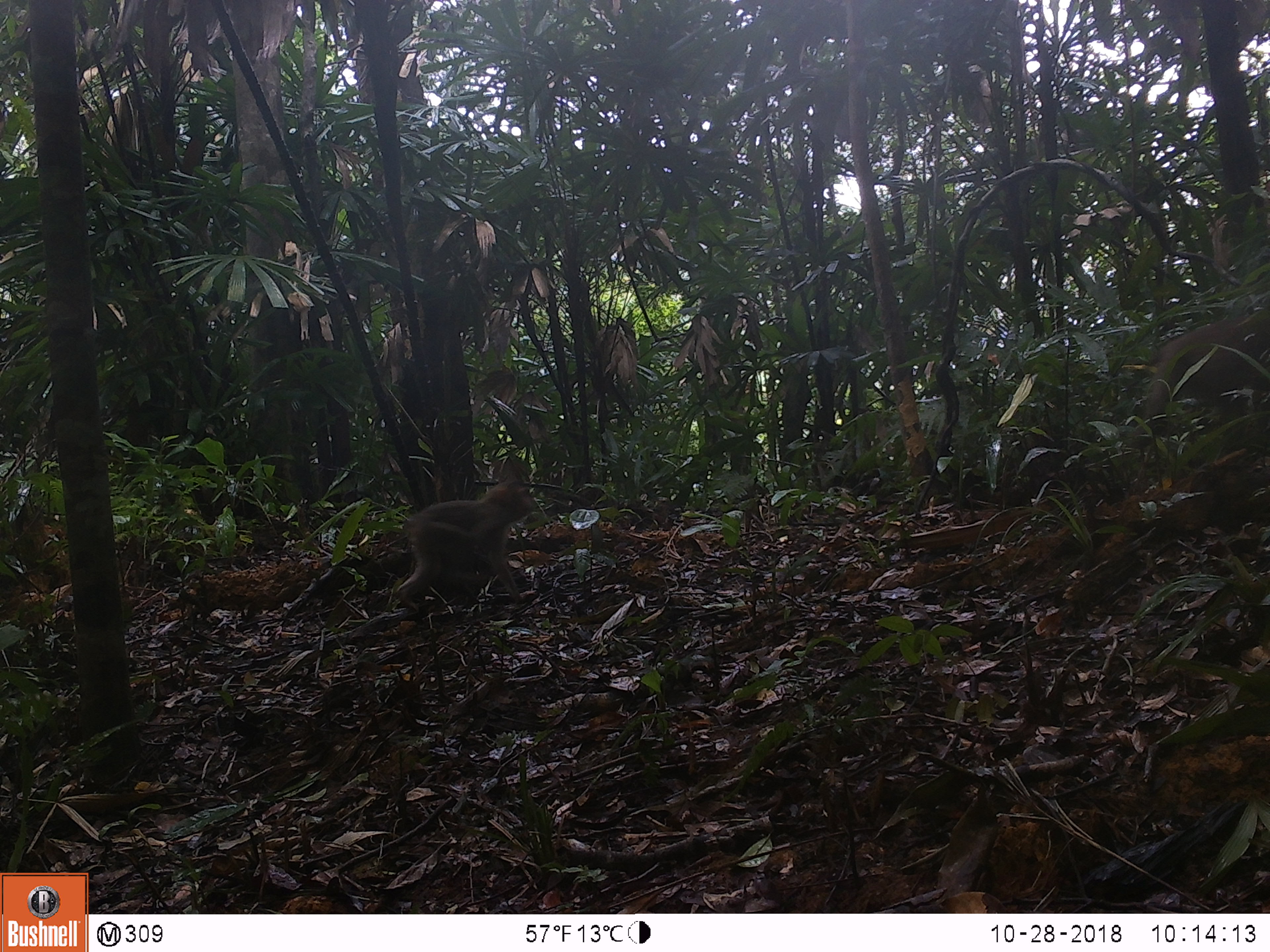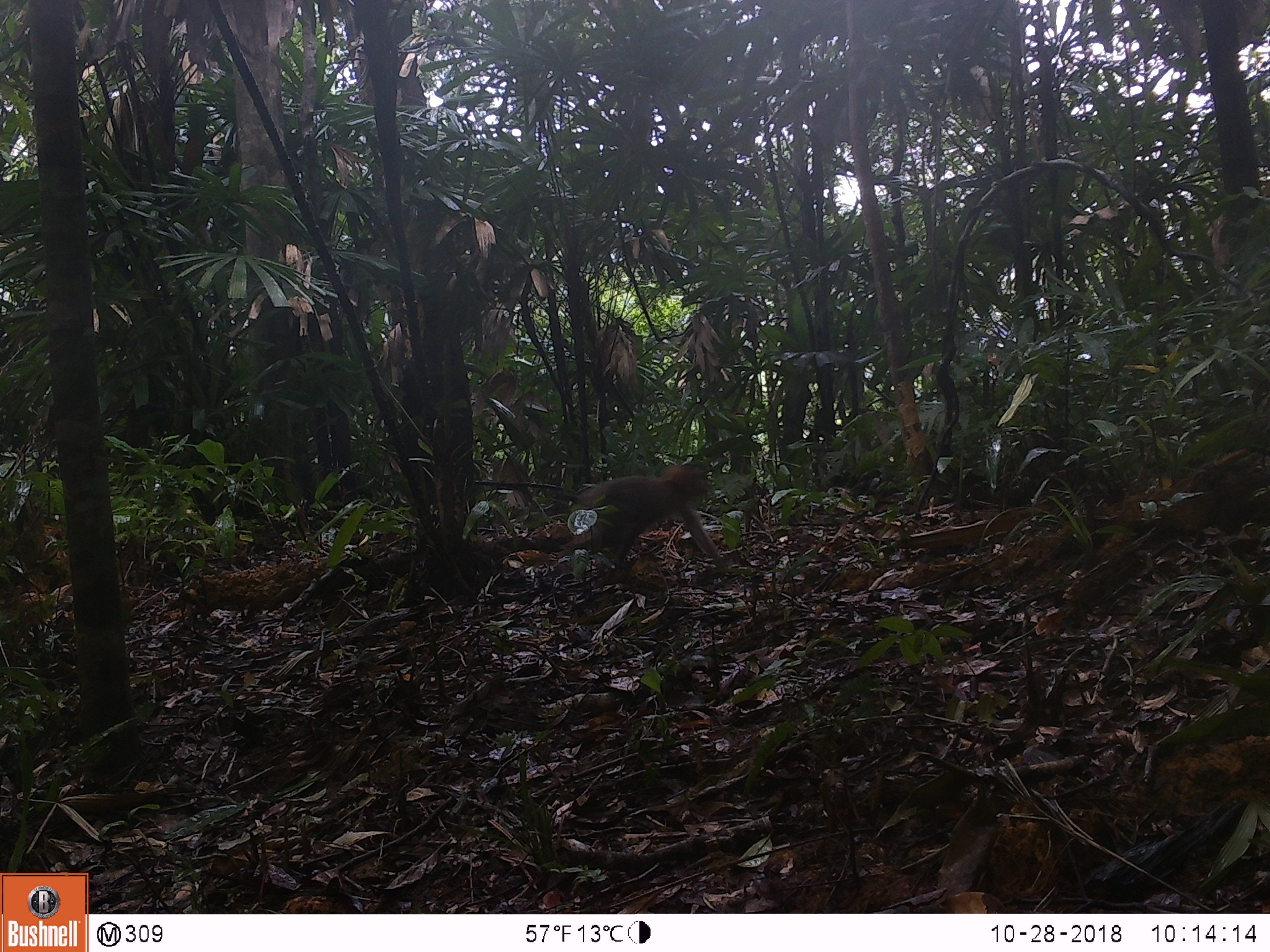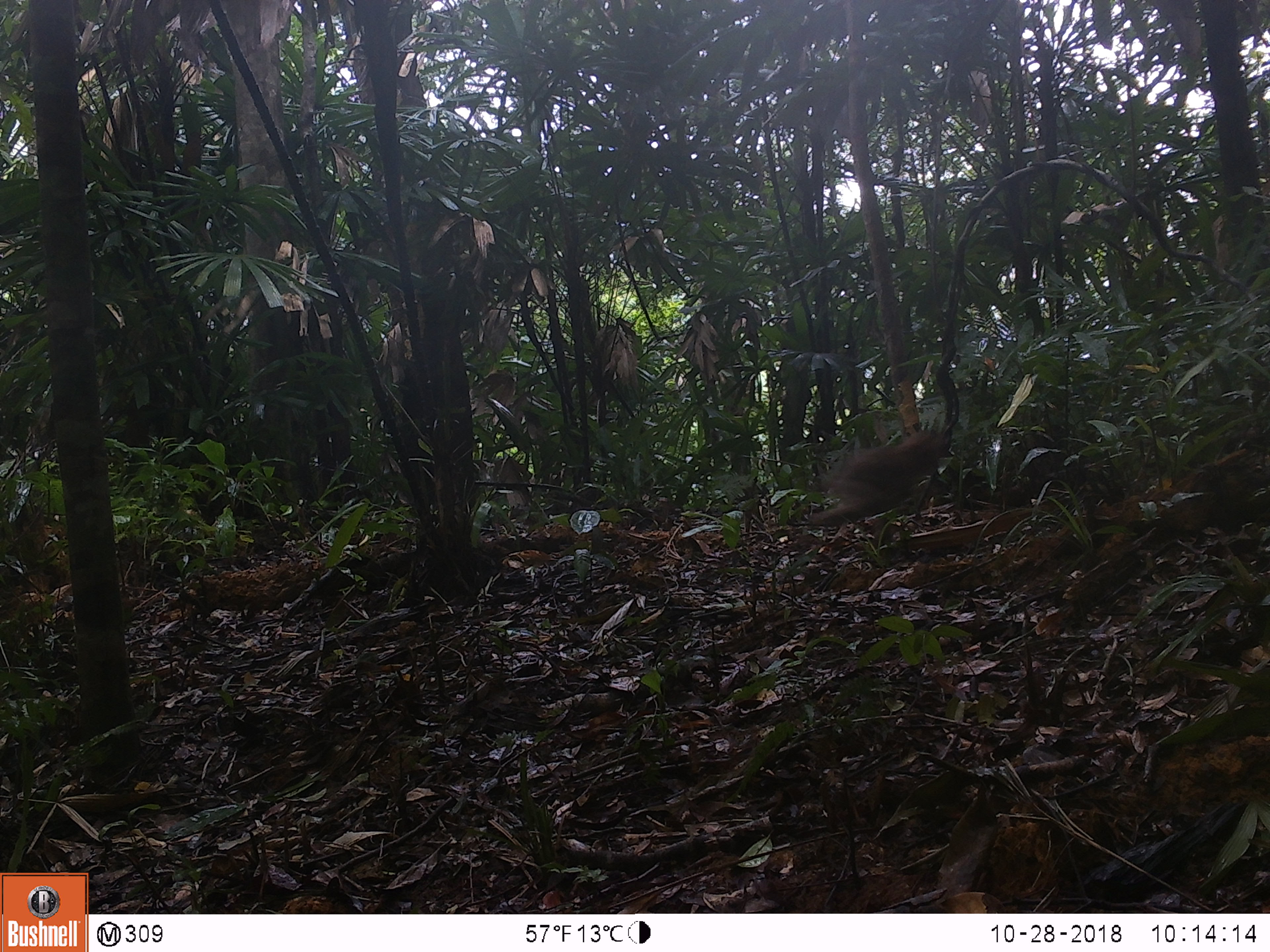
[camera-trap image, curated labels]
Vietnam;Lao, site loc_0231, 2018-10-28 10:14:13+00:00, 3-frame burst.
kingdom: Animalia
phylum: Chordata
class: Mammalia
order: Primates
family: Cercopithecidae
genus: Macaca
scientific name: Macaca nemestrina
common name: pig-tailed macaque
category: pig tailed macaque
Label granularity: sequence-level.